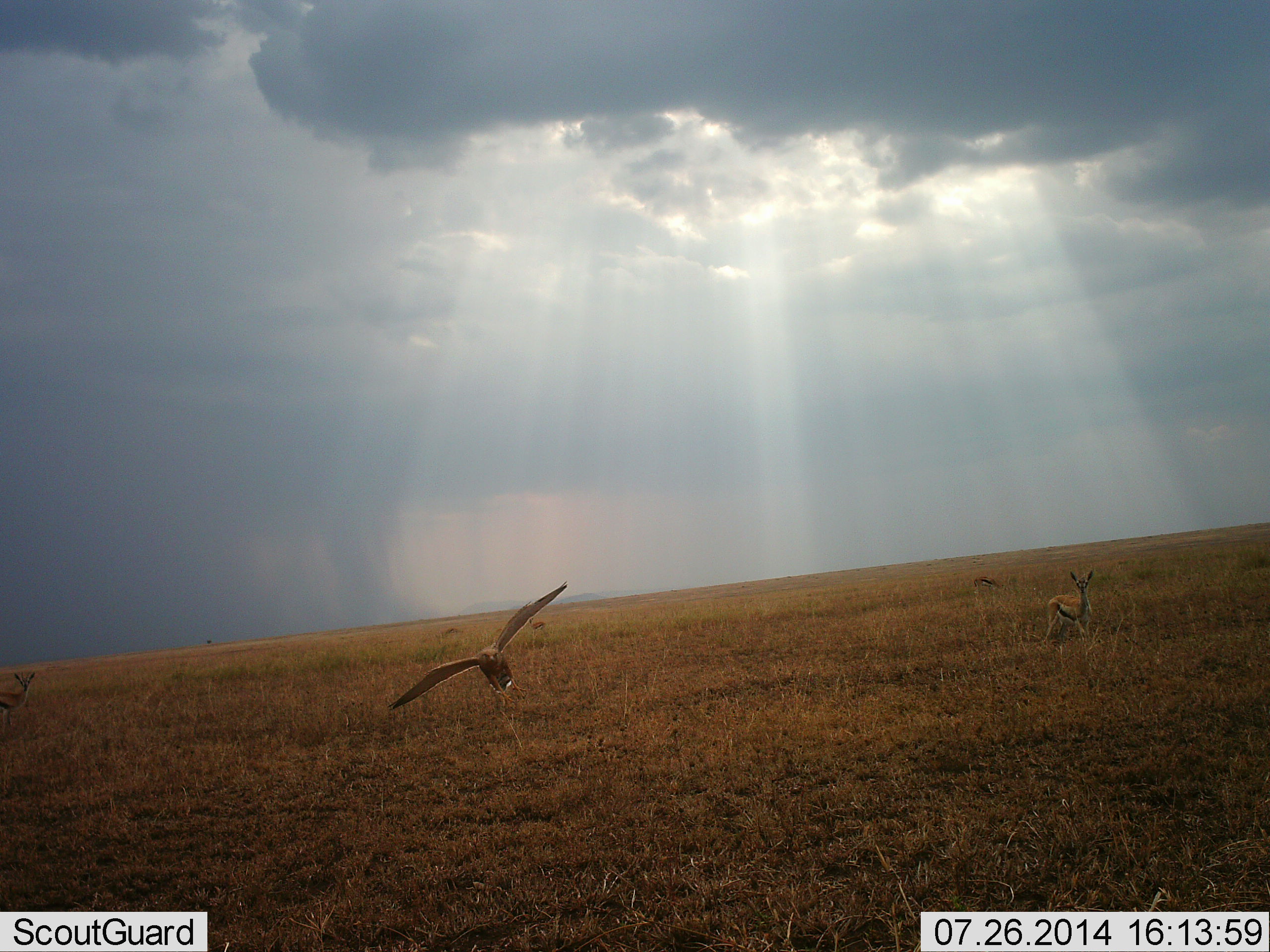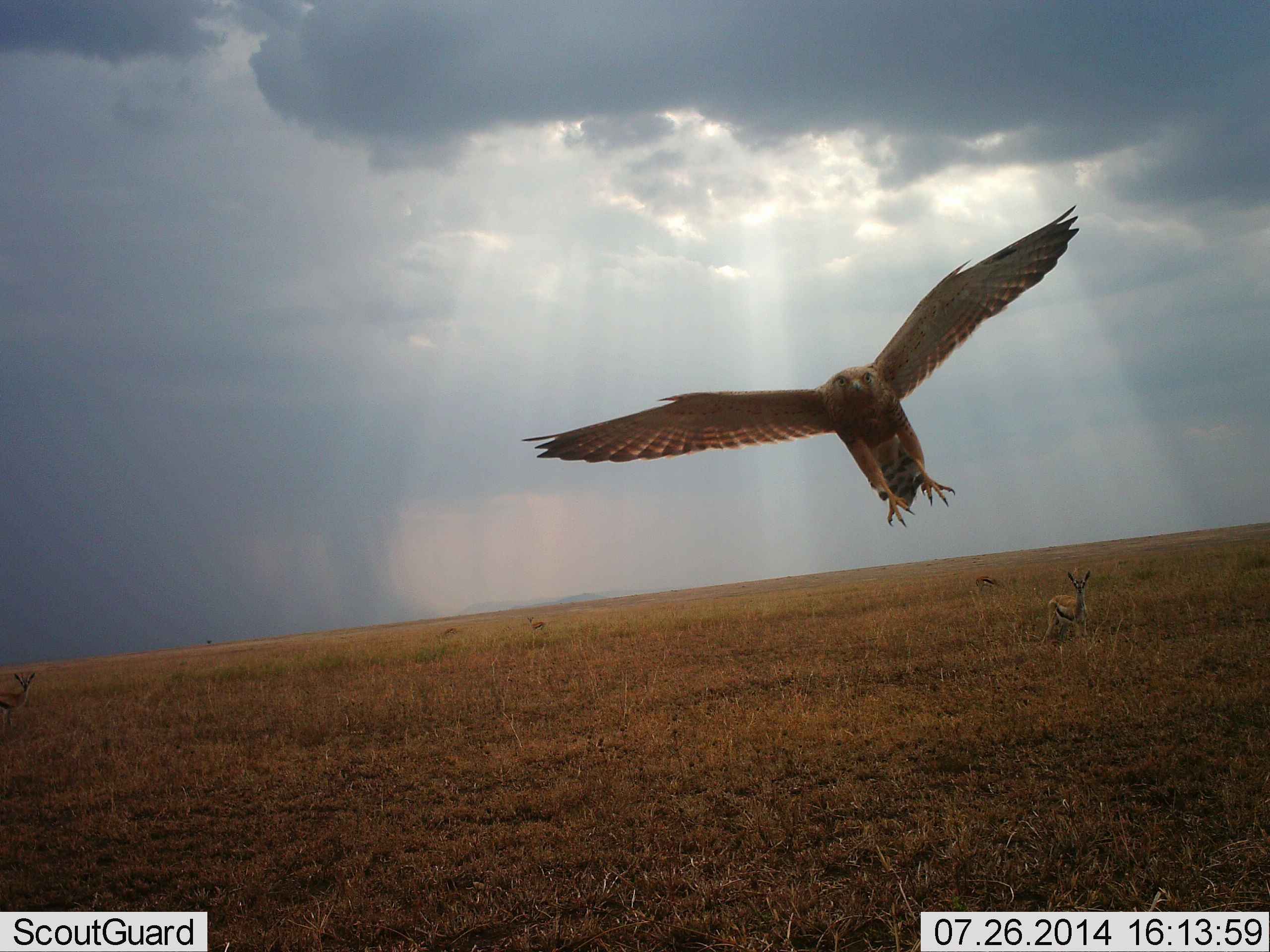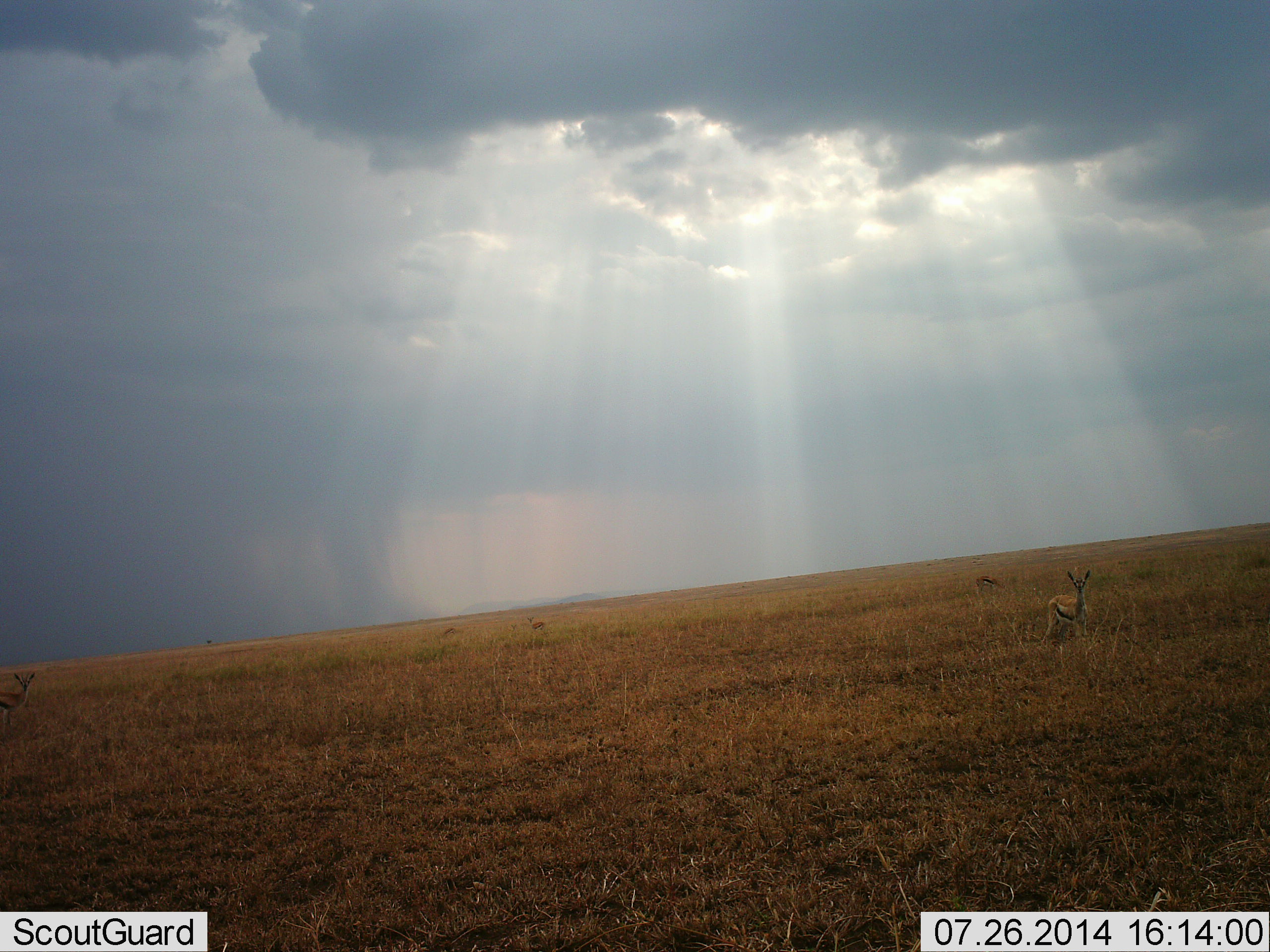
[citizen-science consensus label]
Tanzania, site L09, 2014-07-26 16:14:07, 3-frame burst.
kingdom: Animalia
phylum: Chordata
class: Mammalia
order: Artiodactyla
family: Bovidae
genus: Eudorcas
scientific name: Eudorcas thomsonii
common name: thomson's gazelle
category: gazellethomsons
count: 3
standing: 100%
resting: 0%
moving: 8%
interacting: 0%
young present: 0%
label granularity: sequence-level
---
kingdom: Animalia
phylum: Chordata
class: Aves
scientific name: Aves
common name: bird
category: otherbird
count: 1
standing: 0%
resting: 0%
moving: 94%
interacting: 6%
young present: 0%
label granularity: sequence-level